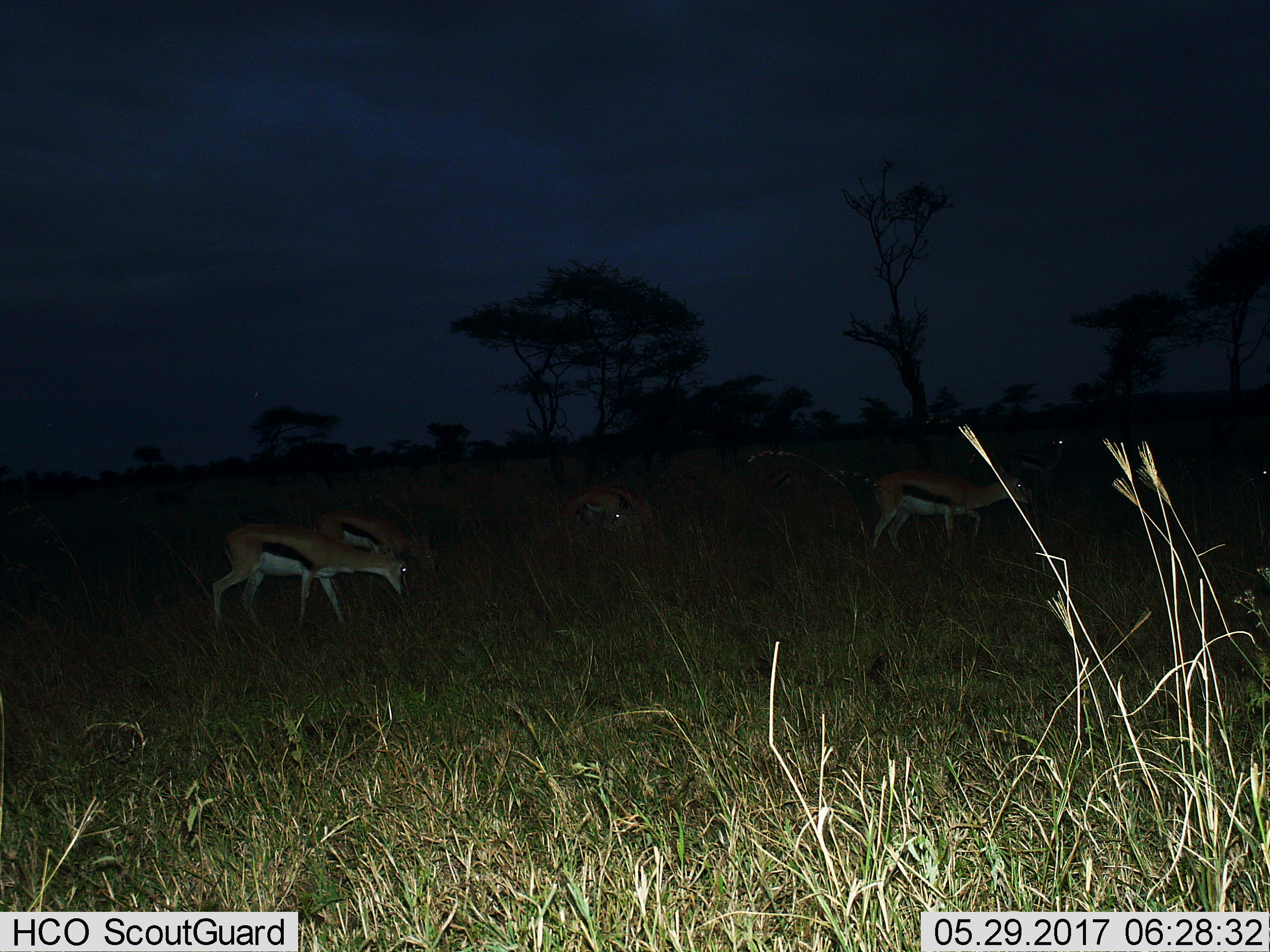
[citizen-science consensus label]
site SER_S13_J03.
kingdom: Animalia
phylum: Chordata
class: Mammalia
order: Artiodactyla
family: Bovidae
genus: Eudorcas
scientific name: Eudorcas thomsonii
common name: thomson's gazelle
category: gazellethomsons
Gazellethomsons (thomson's gazelle) (Eudorcas thomsonii), count 6. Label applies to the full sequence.